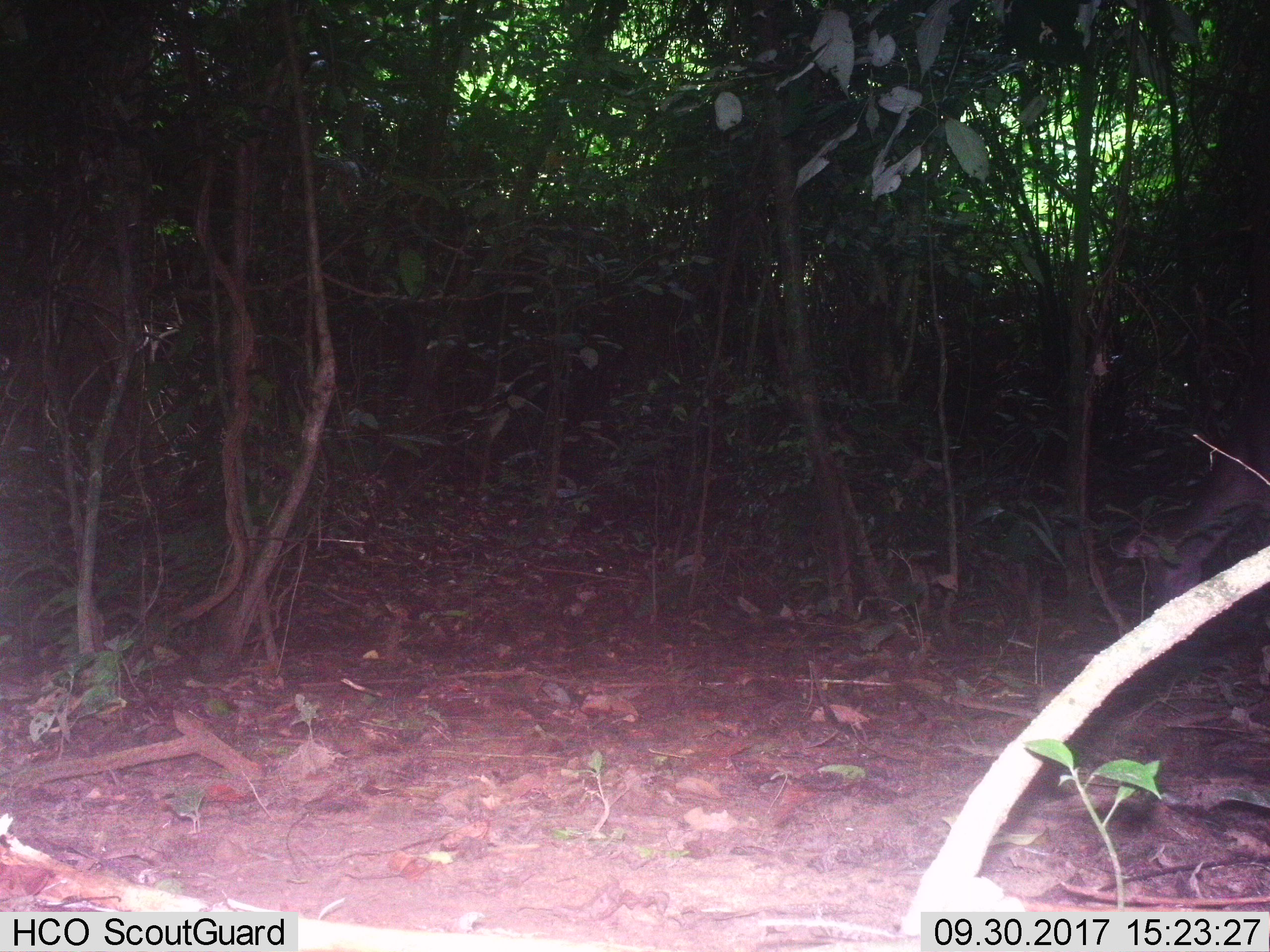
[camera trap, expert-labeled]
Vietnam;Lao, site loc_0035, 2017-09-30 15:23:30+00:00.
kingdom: Animalia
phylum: Chordata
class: Mammalia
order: Artiodactyla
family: Cervidae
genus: Rusa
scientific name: Rusa unicolor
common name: sambar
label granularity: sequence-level